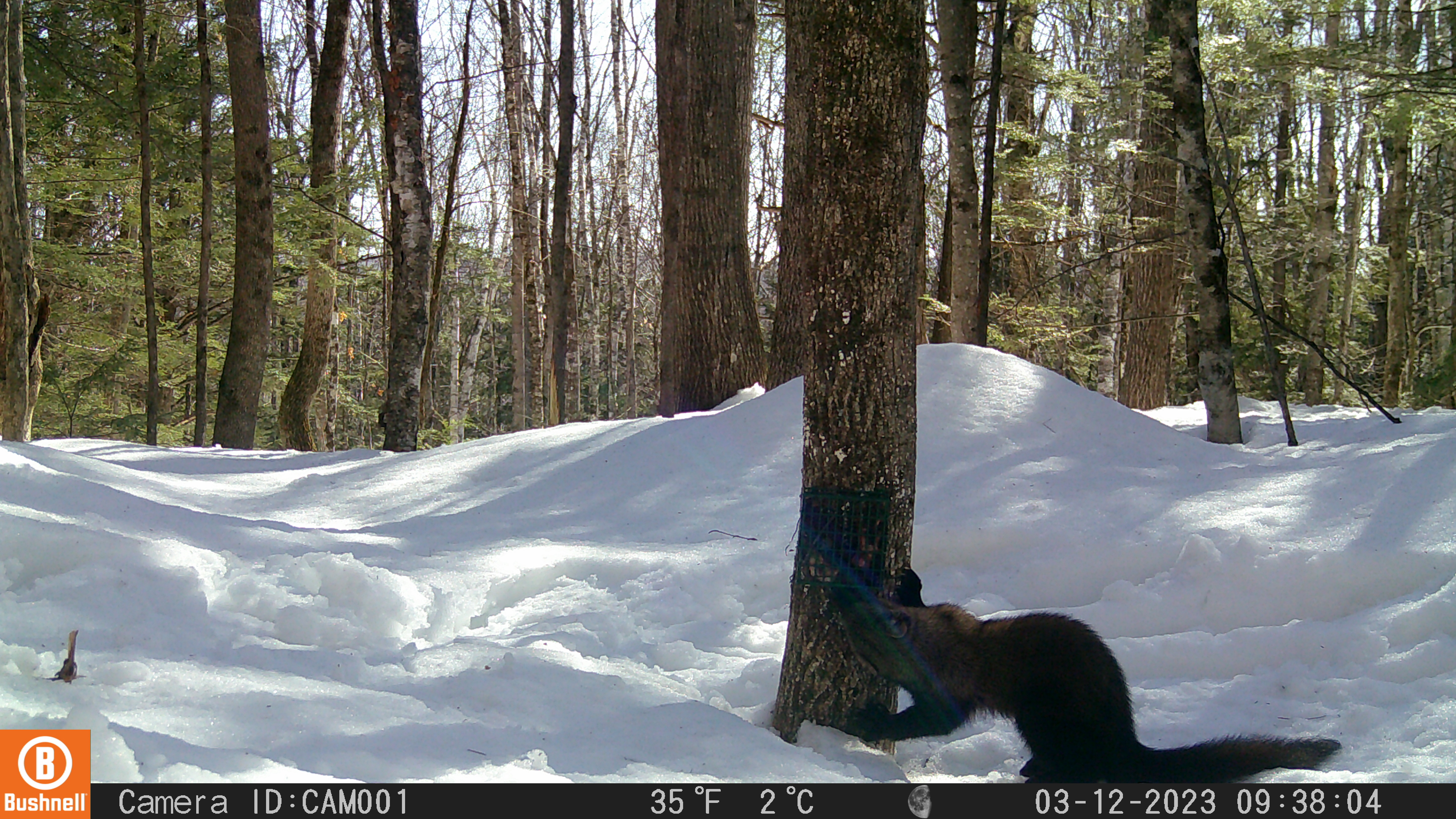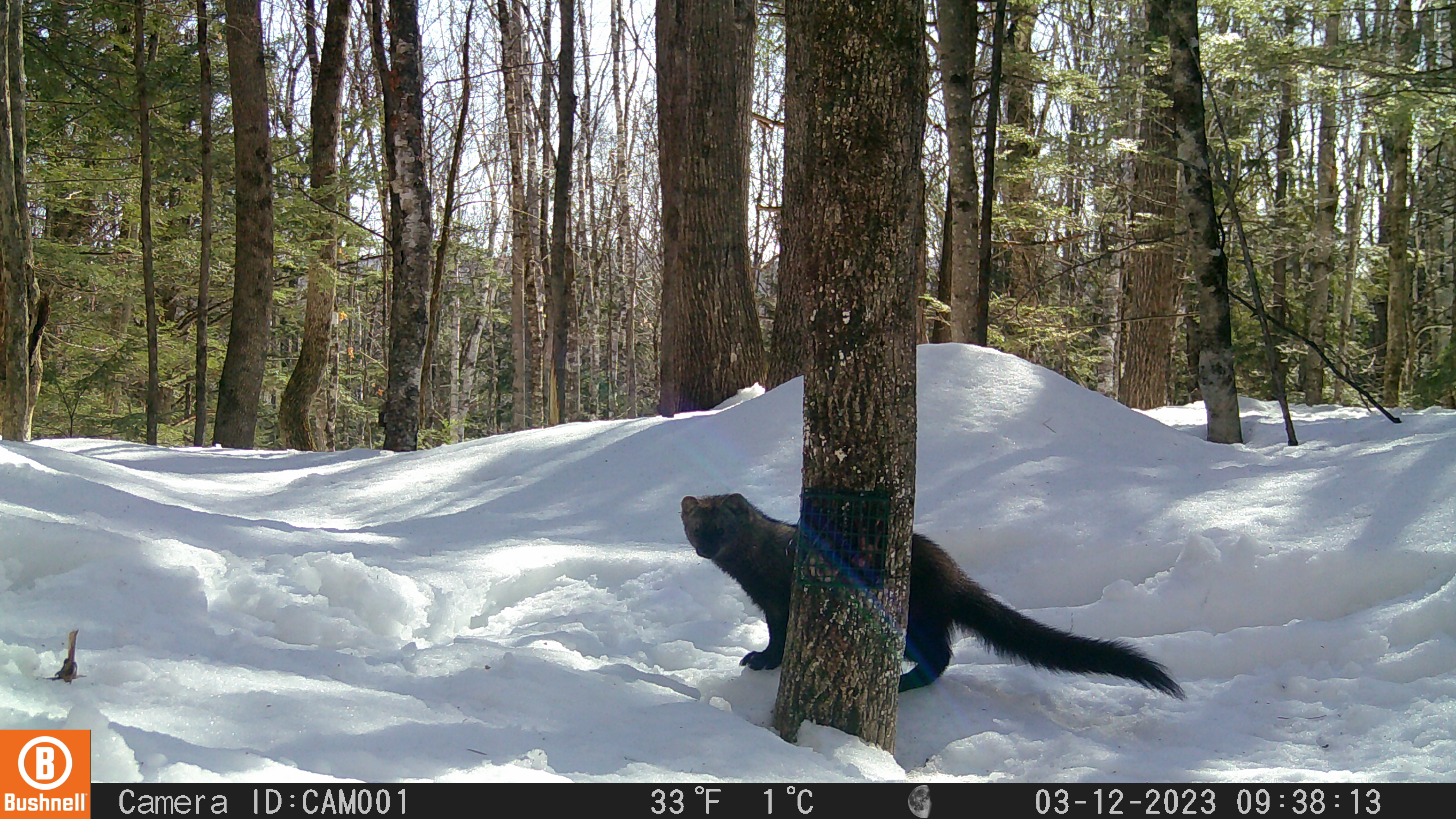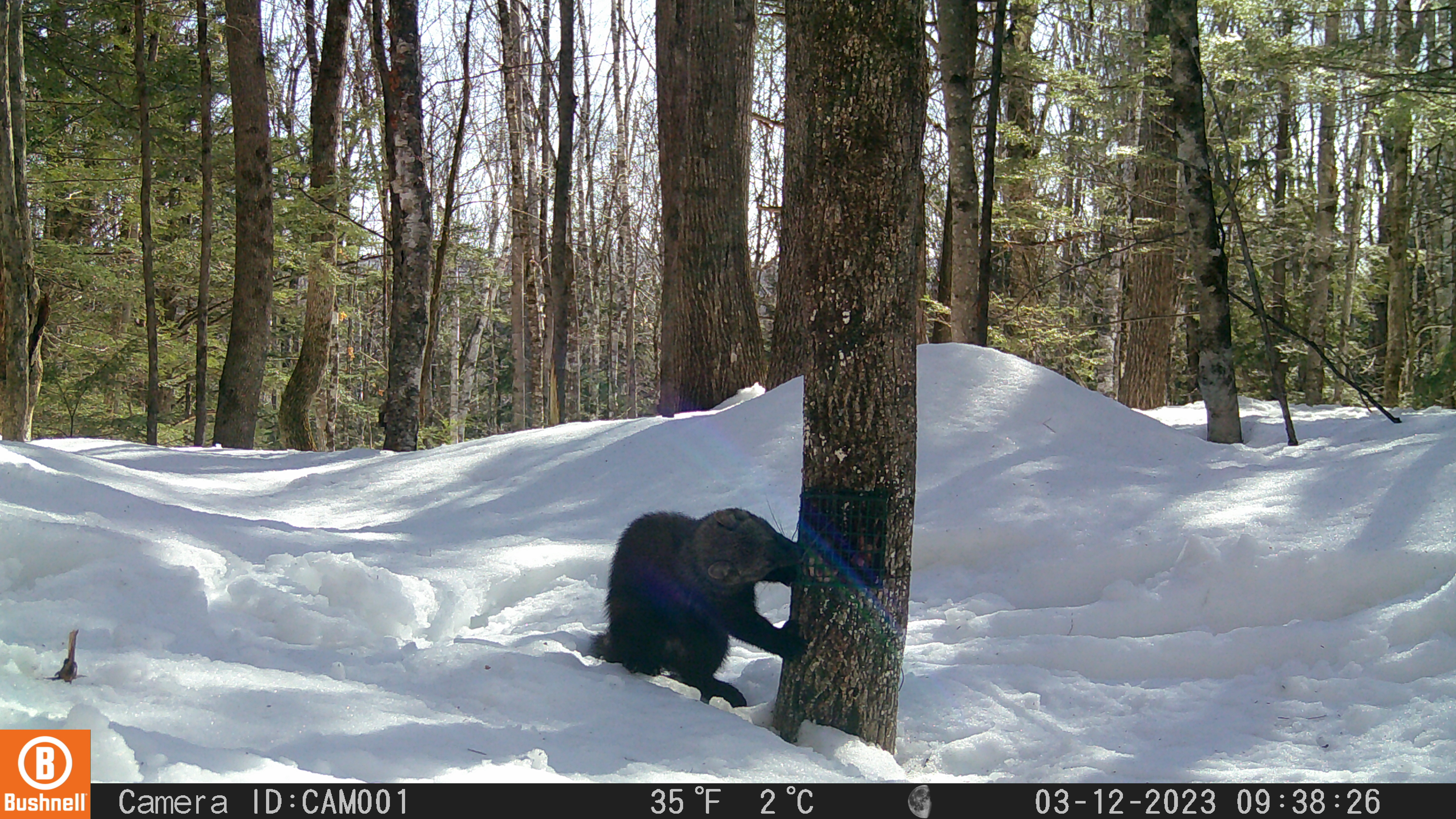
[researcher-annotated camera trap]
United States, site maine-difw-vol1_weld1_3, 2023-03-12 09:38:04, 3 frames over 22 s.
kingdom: Animalia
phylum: Chordata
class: Mammalia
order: Carnivora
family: Mustelidae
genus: Pekania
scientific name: Pekania pennanti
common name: fisher